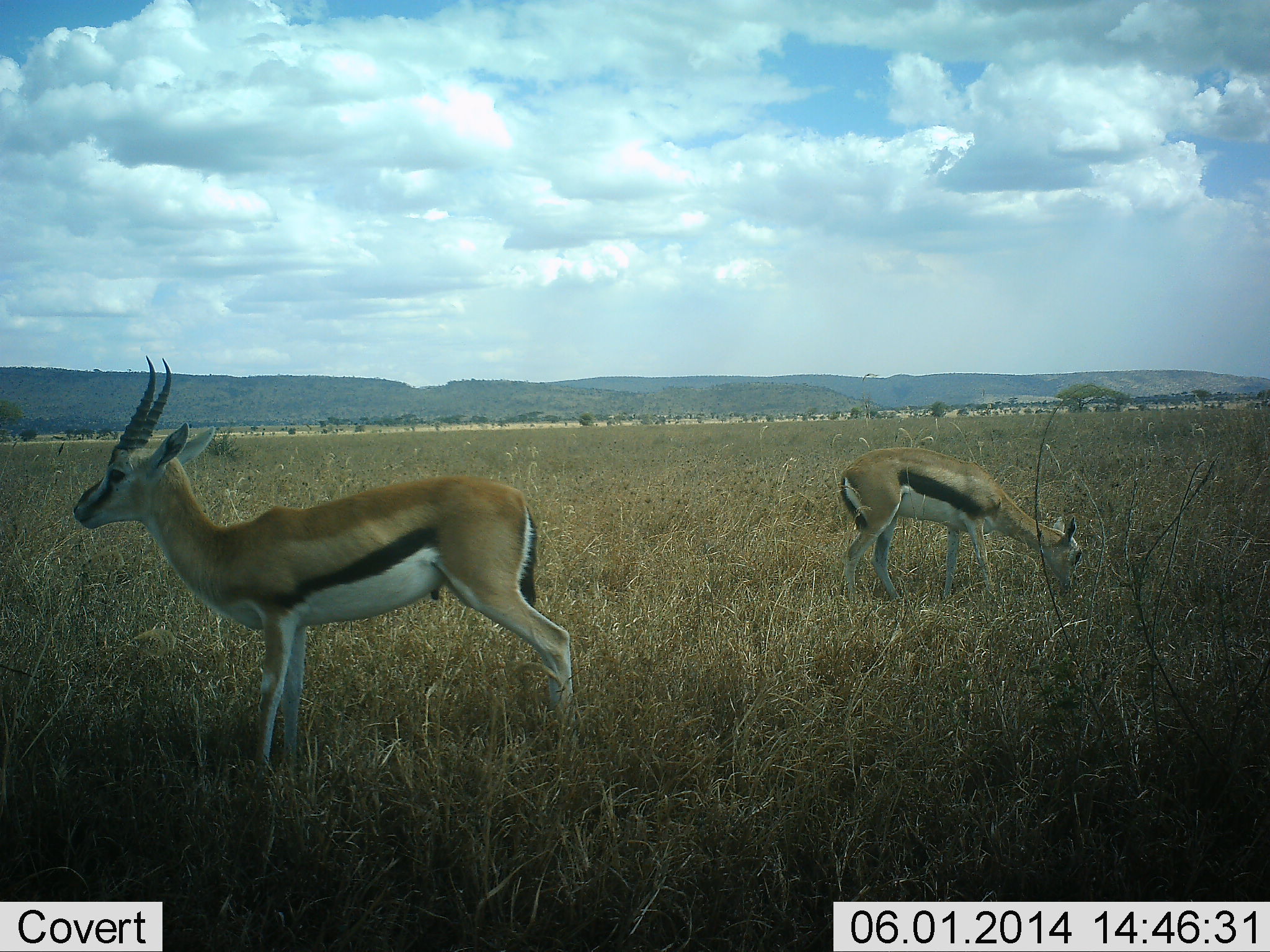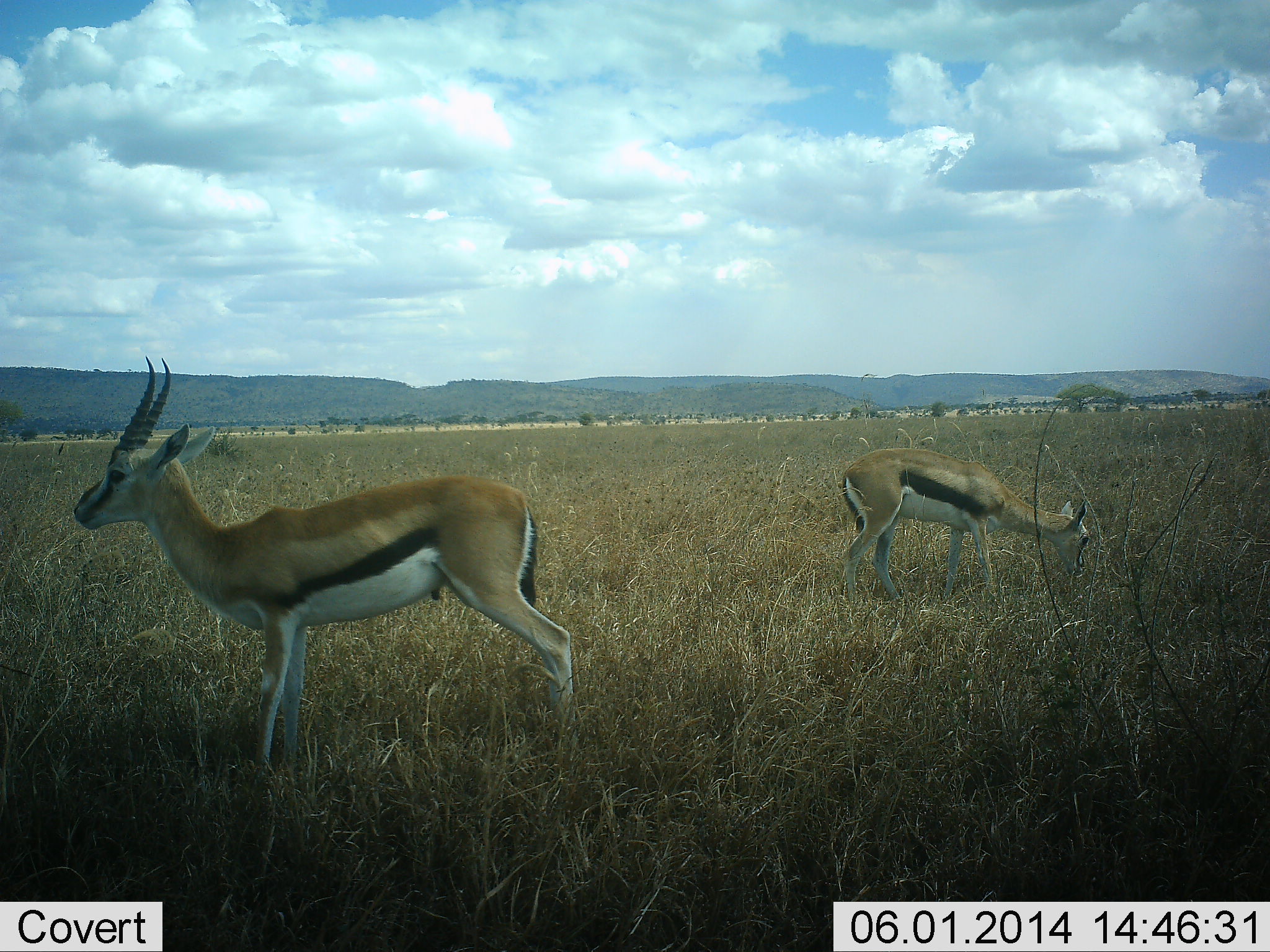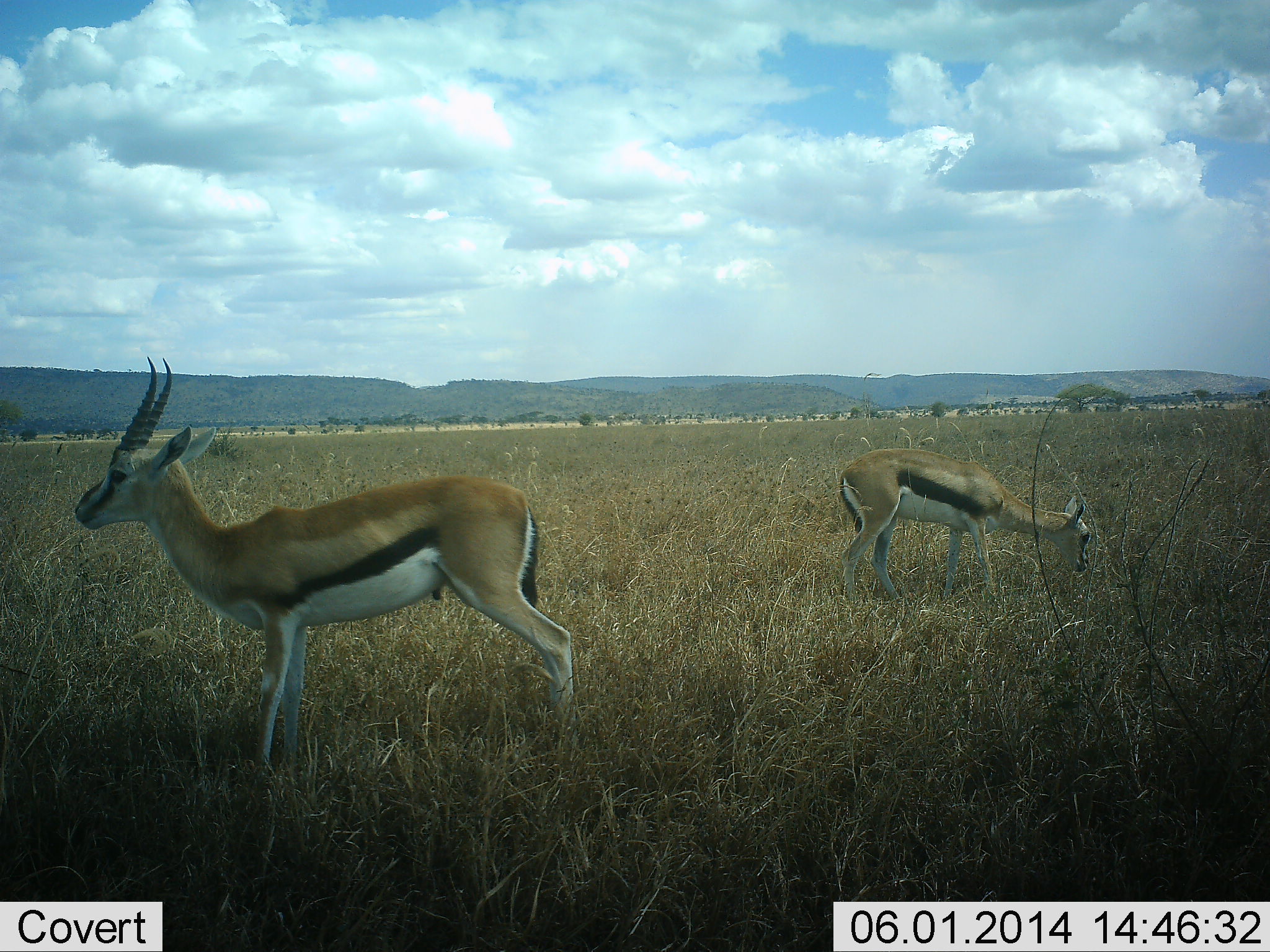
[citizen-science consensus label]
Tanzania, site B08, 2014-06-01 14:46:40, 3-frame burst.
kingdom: Animalia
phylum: Chordata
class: Mammalia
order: Artiodactyla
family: Bovidae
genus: Eudorcas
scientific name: Eudorcas thomsonii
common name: thomson's gazelle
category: gazellethomsons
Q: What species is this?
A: Gazellethomsons (thomson's gazelle) (Eudorcas thomsonii).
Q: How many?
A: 2.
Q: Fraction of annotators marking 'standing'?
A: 100%.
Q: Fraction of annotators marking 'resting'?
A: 0%.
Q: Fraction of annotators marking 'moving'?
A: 0%.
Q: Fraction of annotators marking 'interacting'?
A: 0%.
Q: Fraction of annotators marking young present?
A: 0%.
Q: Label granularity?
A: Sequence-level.